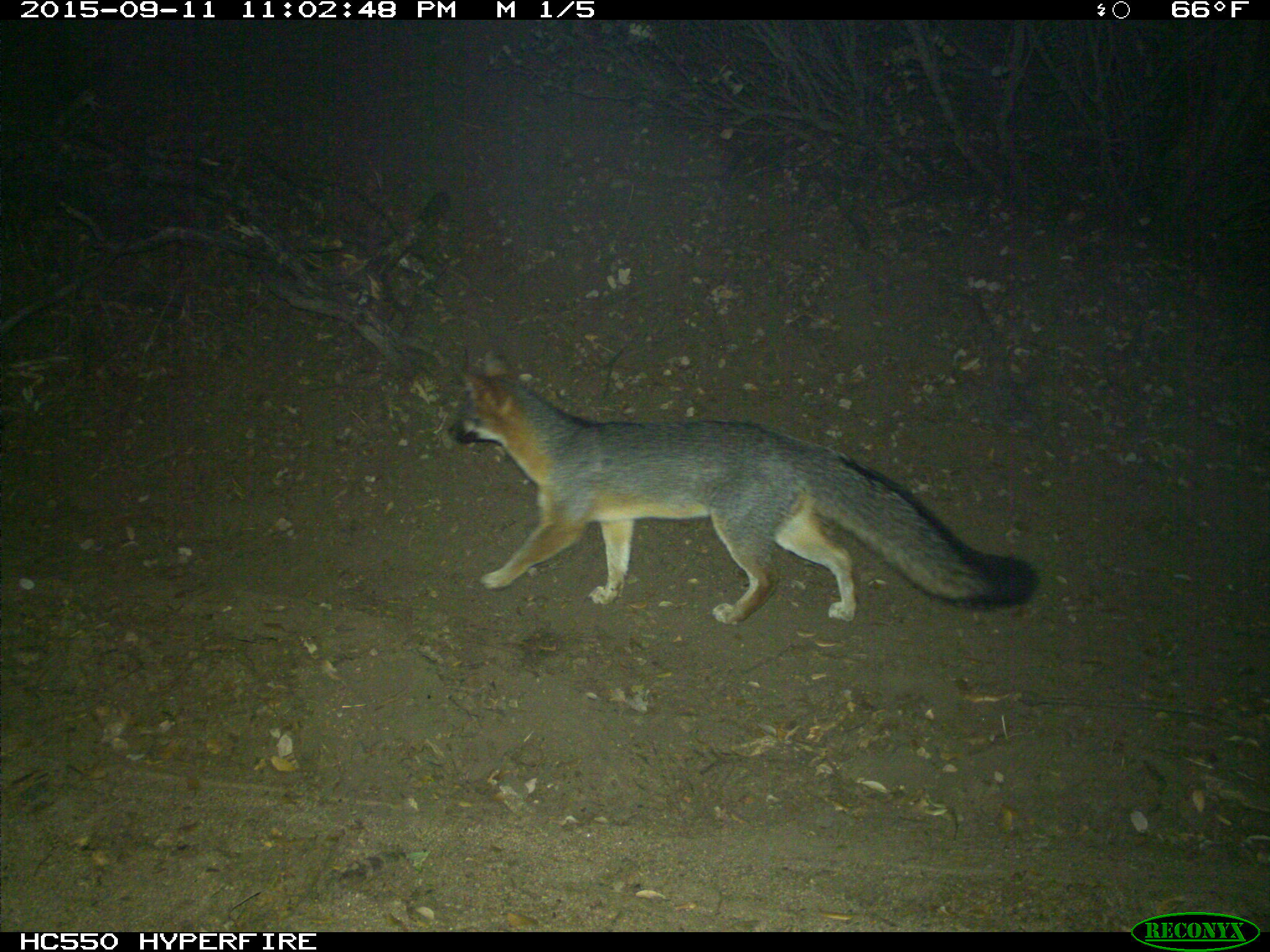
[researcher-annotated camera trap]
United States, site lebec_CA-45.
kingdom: Animalia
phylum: Chordata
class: Mammalia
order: Carnivora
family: Canidae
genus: Urocyon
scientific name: Urocyon cinereoargenteus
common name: gray fox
Urocyon cinereoargenteus (gray fox).